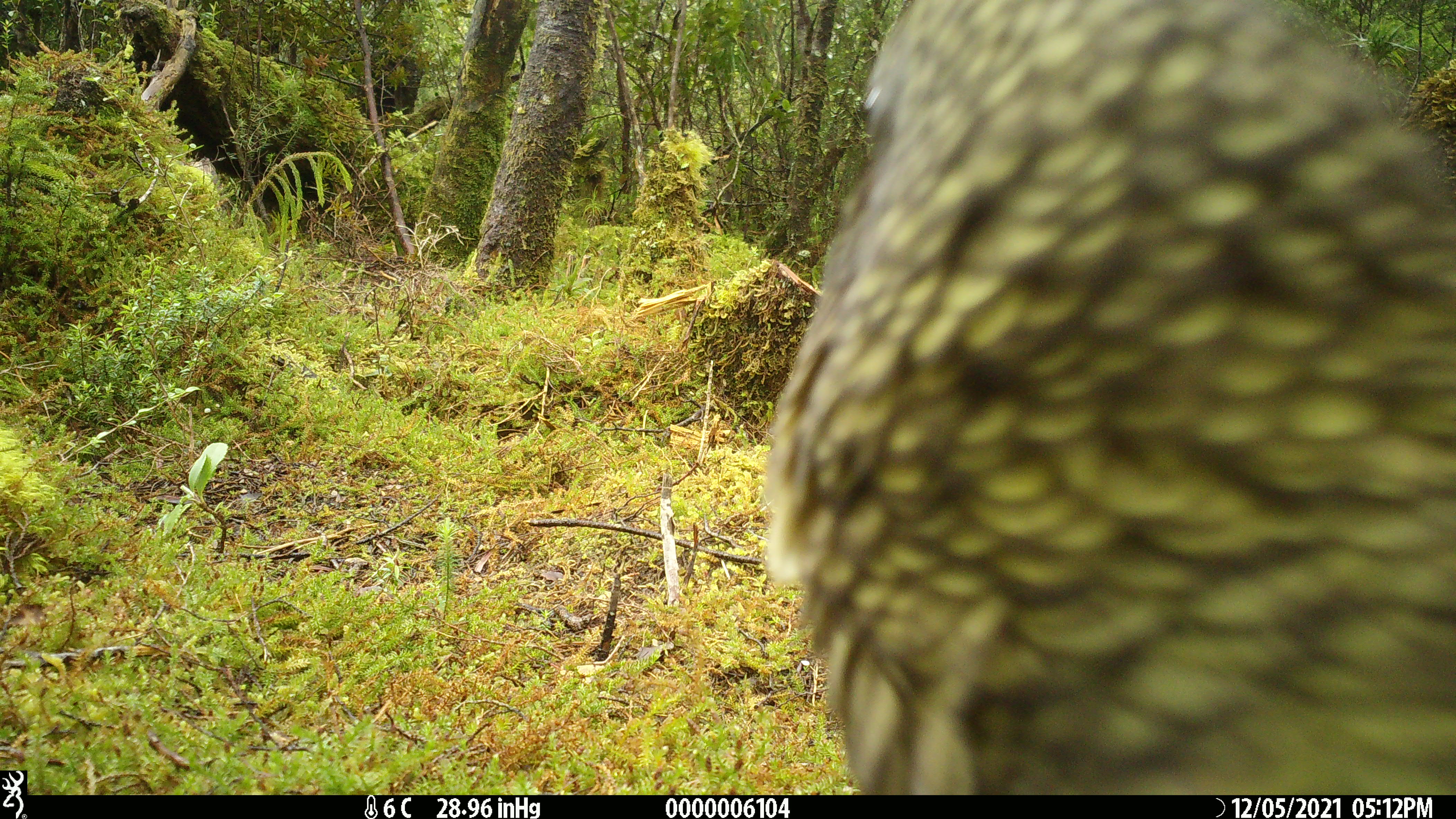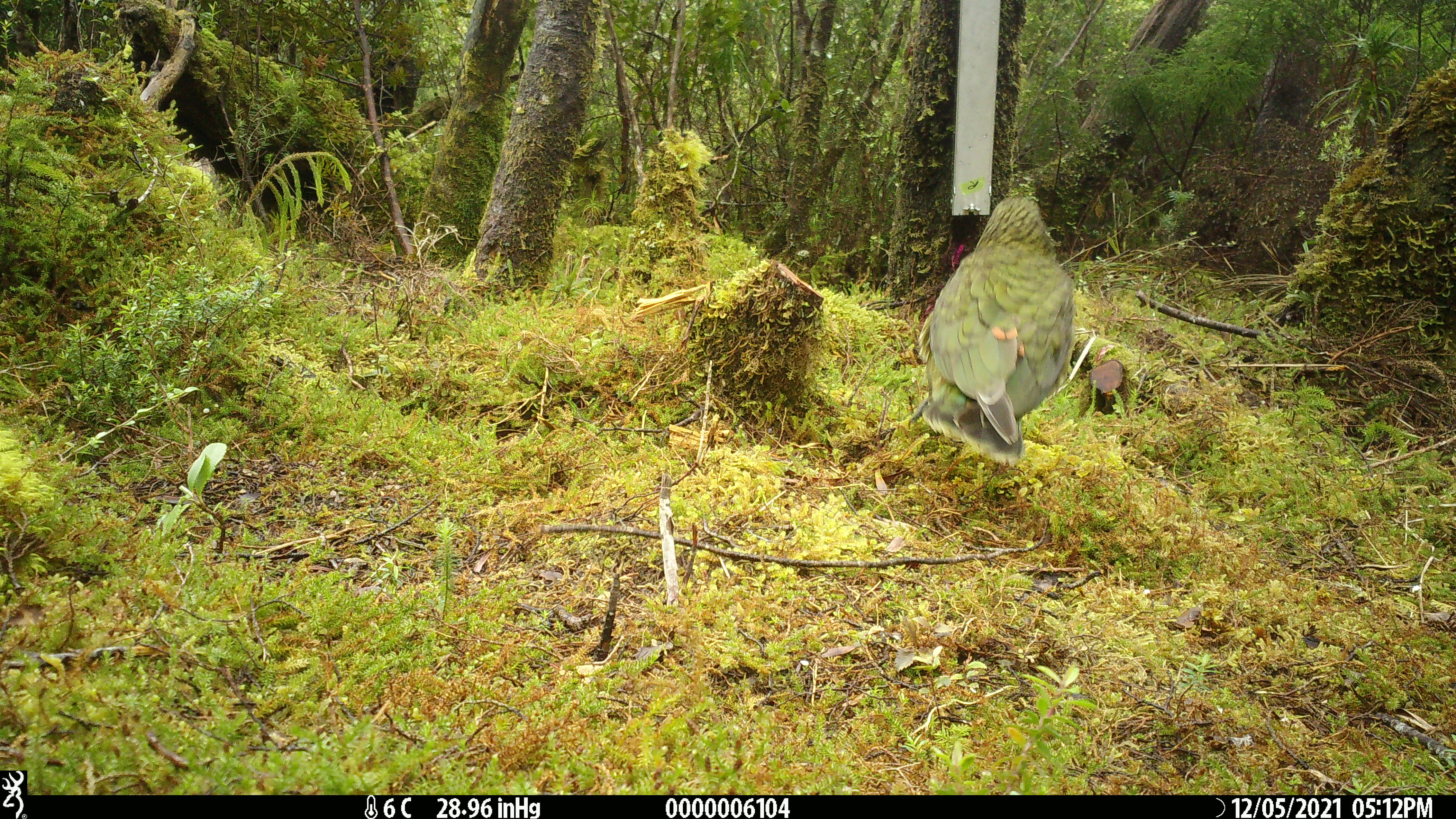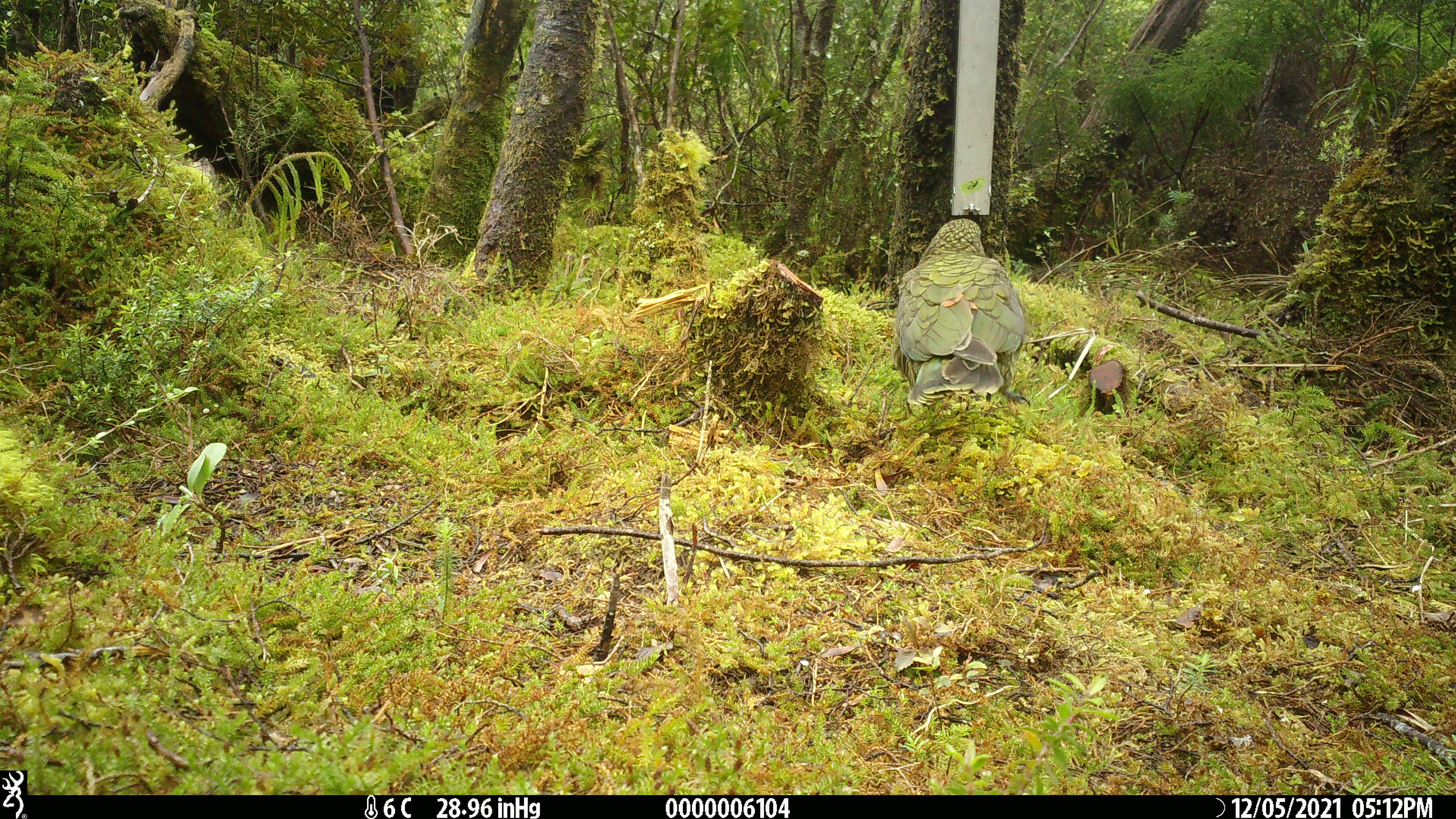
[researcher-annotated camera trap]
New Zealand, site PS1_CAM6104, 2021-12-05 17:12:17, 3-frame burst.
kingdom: Animalia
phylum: Chordata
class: Aves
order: Psittaciformes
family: Strigopidae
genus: Nestor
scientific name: Nestor notabilis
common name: kea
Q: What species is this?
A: Kea (Nestor notabilis).